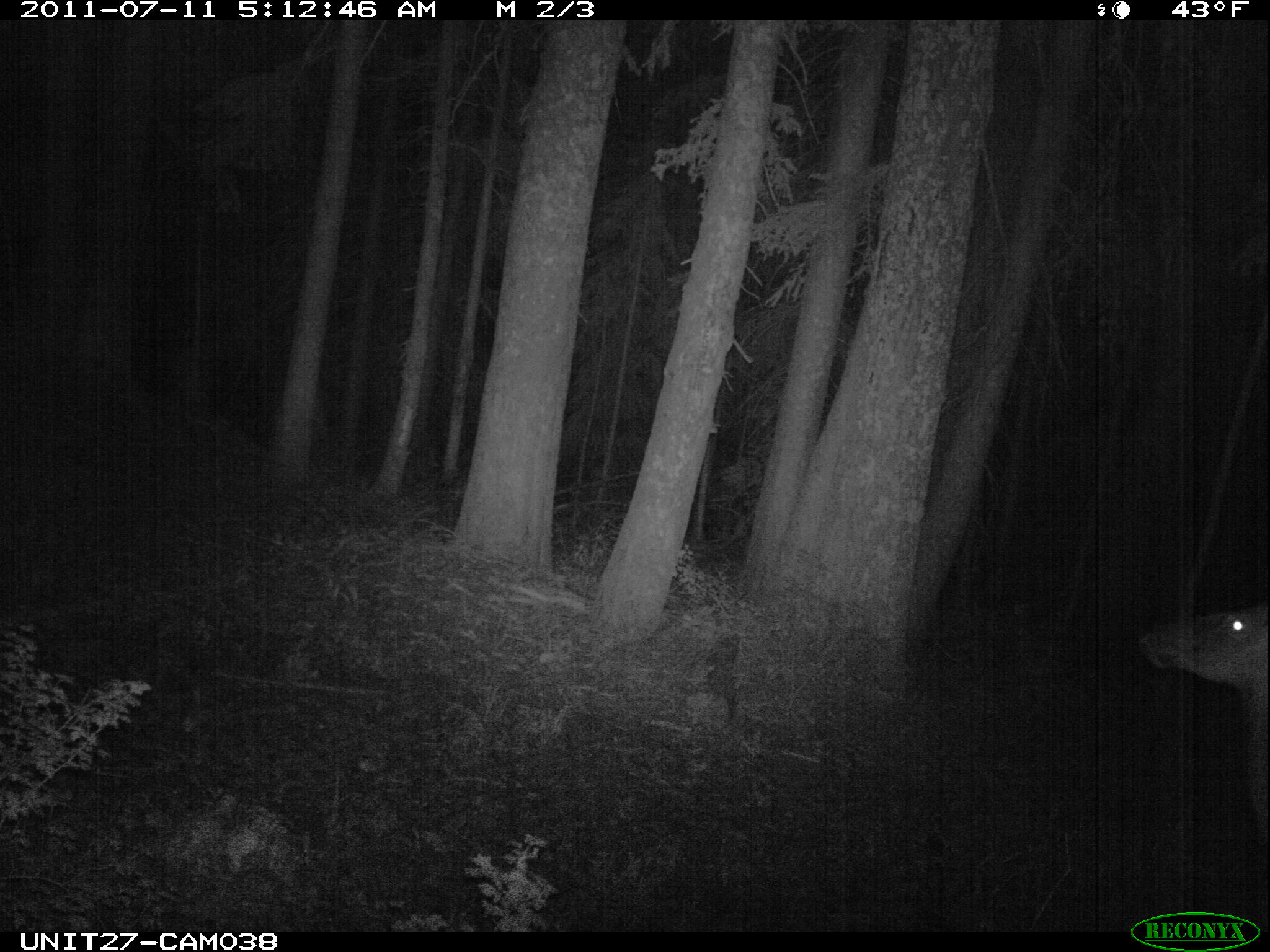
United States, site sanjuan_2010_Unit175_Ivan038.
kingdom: Animalia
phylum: Chordata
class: Mammalia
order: Artiodactyla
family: Cervidae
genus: Cervus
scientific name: Cervus elaphus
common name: red deer